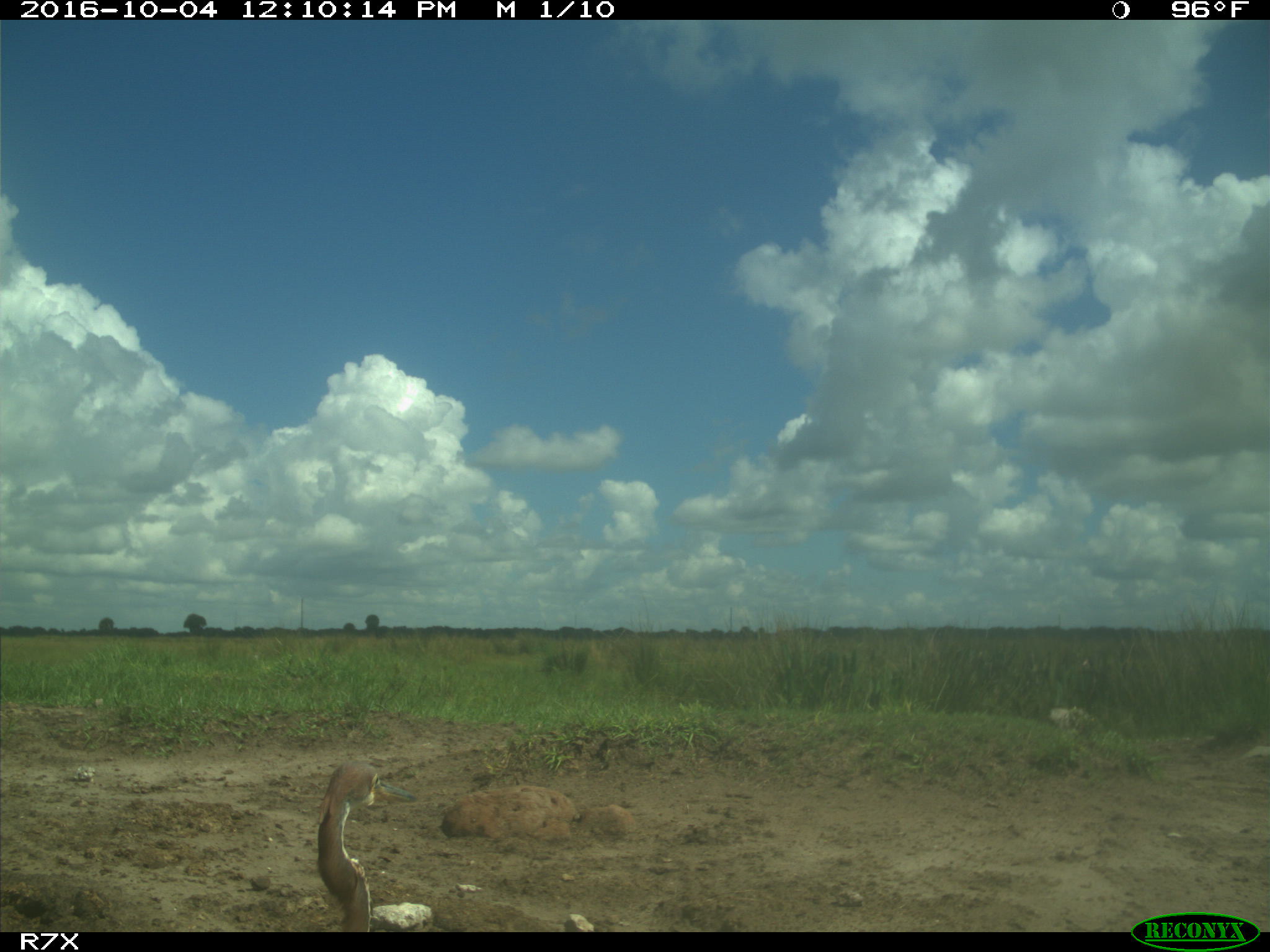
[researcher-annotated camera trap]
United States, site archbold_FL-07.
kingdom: Animalia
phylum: Chordata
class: Aves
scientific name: Aves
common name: birds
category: unidentified bird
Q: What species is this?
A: Unidentified bird (birds) (Aves).